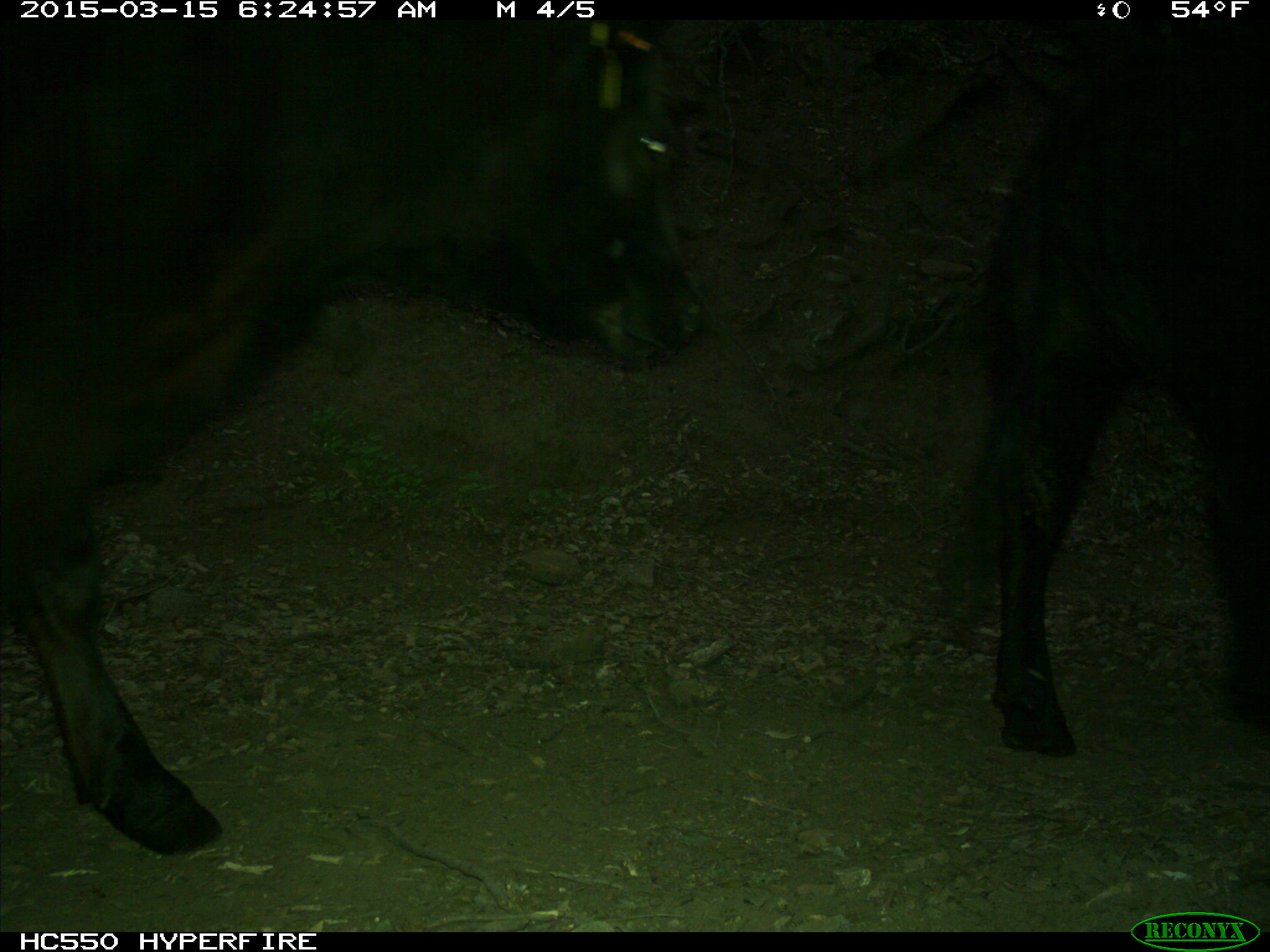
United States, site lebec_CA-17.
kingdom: Animalia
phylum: Chordata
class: Mammalia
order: Artiodactyla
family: Bovidae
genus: Bos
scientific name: Bos taurus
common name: domestic cow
Bos taurus (domestic cow).